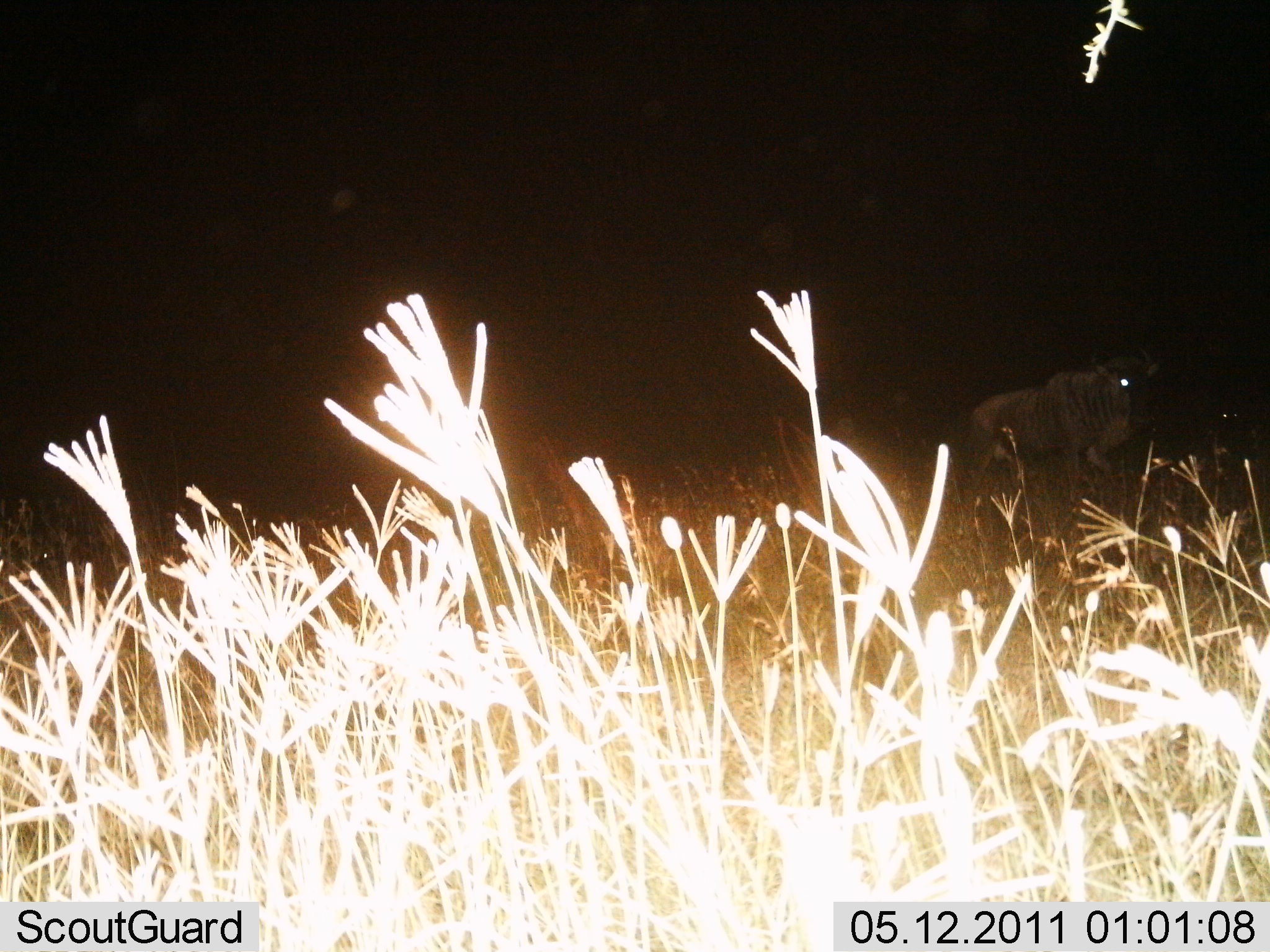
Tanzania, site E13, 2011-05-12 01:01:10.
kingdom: Animalia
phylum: Chordata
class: Mammalia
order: Artiodactyla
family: Bovidae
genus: Connochaetes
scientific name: Connochaetes taurinus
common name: blue wildebeest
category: wildebeest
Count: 1.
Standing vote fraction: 92%.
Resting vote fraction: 0%.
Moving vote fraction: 8%.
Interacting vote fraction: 0%.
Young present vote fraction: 0%.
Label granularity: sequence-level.